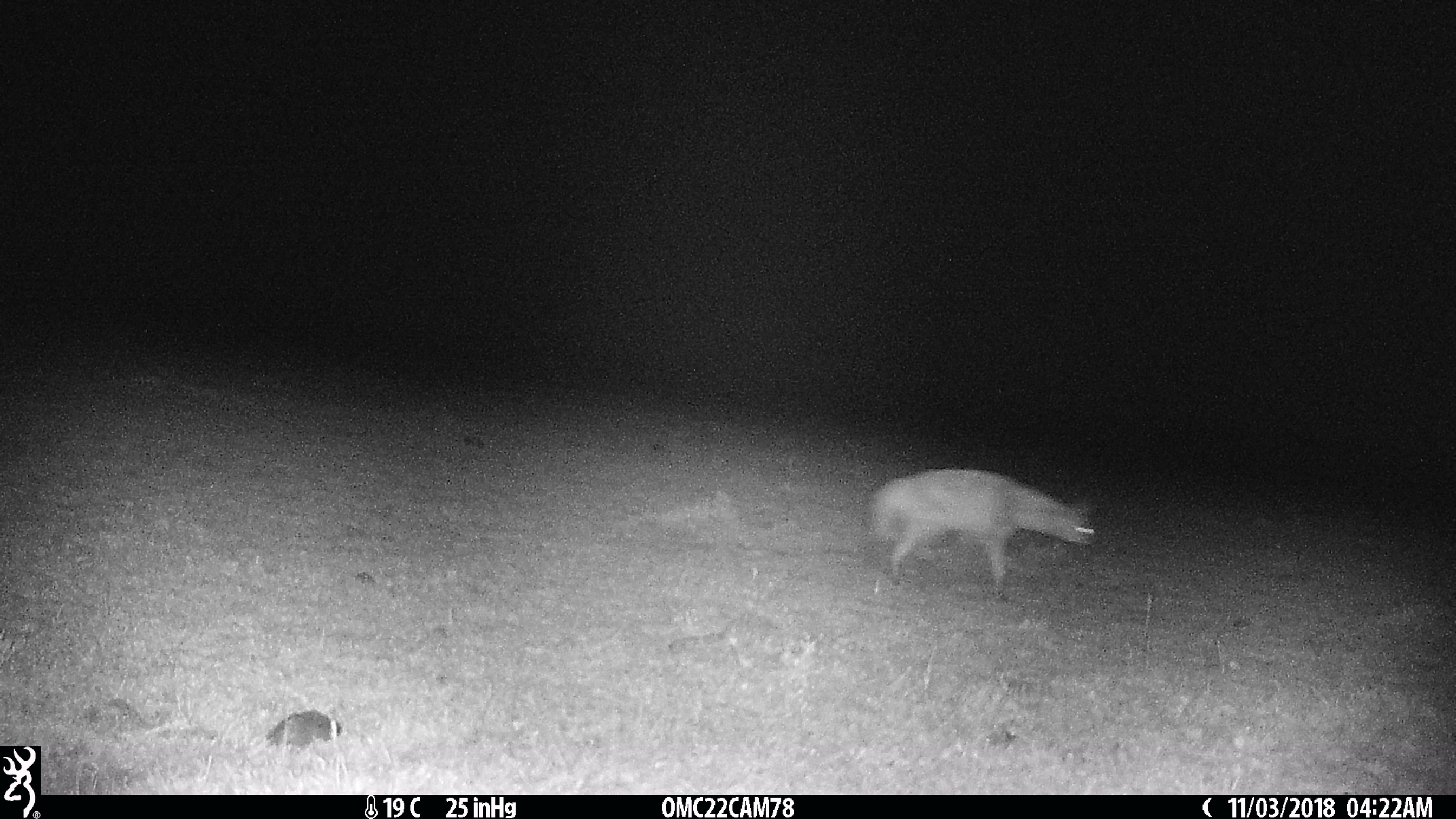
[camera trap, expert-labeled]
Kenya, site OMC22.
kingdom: Animalia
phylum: Chordata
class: Mammalia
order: Carnivora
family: Hyaenidae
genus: Proteles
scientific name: Proteles cristatus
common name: aardwolf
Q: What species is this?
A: Aardwolf (Proteles cristatus).